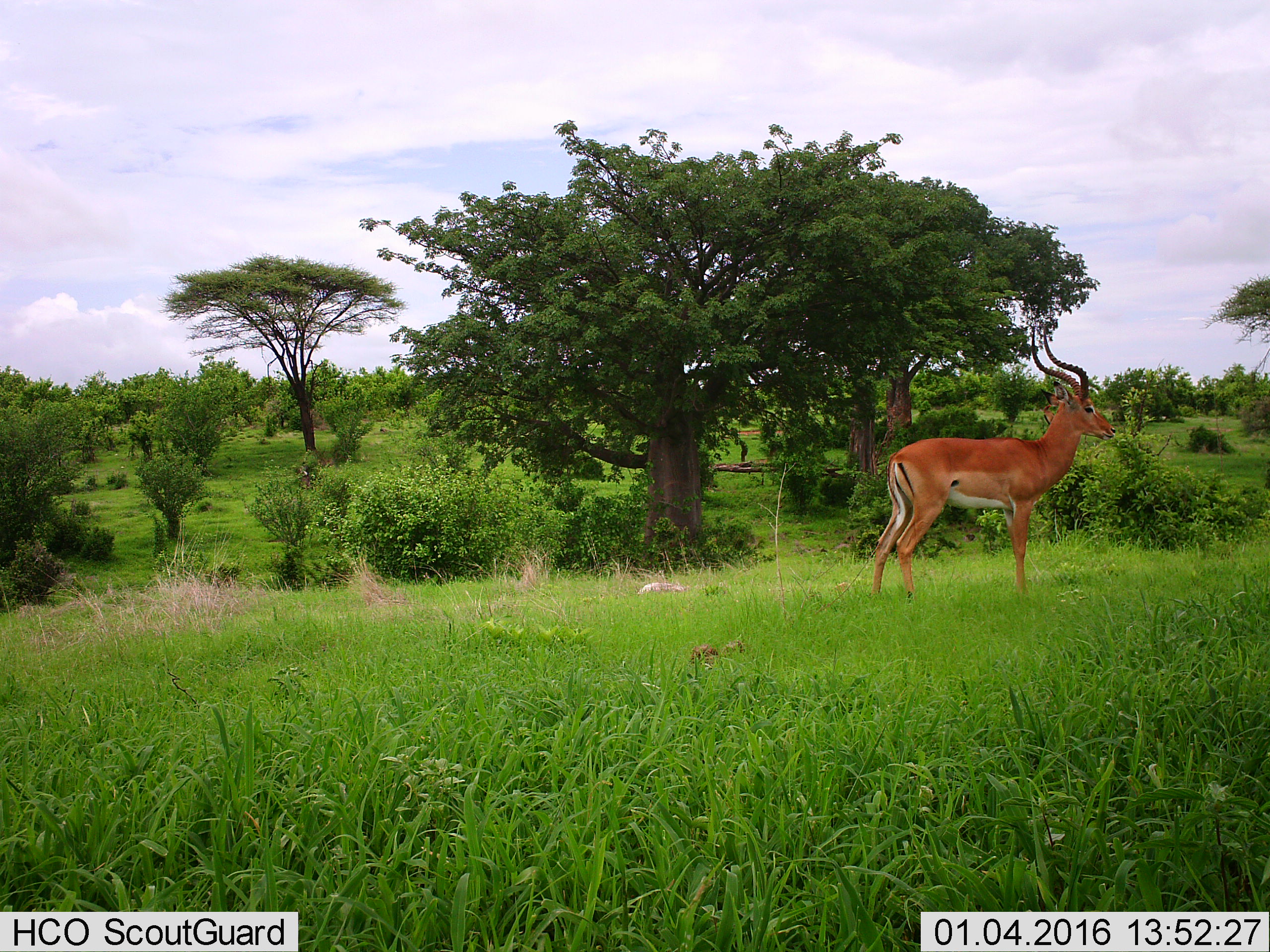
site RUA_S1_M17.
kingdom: Animalia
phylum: Chordata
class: Mammalia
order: Artiodactyla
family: Bovidae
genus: Aepyceros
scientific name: Aepyceros melampus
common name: impala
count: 1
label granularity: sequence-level